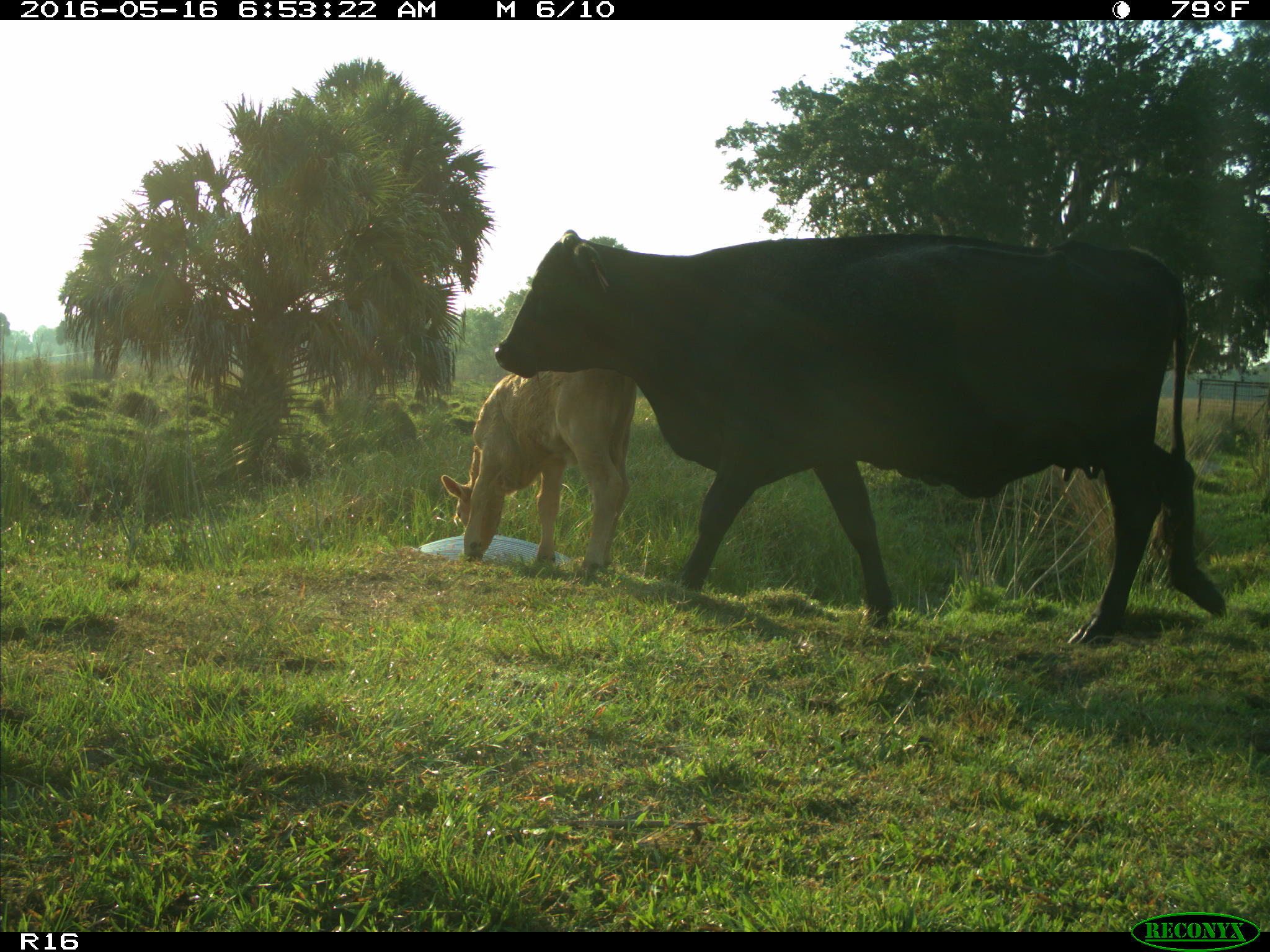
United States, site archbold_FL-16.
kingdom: Animalia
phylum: Chordata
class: Mammalia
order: Artiodactyla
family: Bovidae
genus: Bos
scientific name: Bos taurus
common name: domestic cow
Bos taurus (domestic cow).